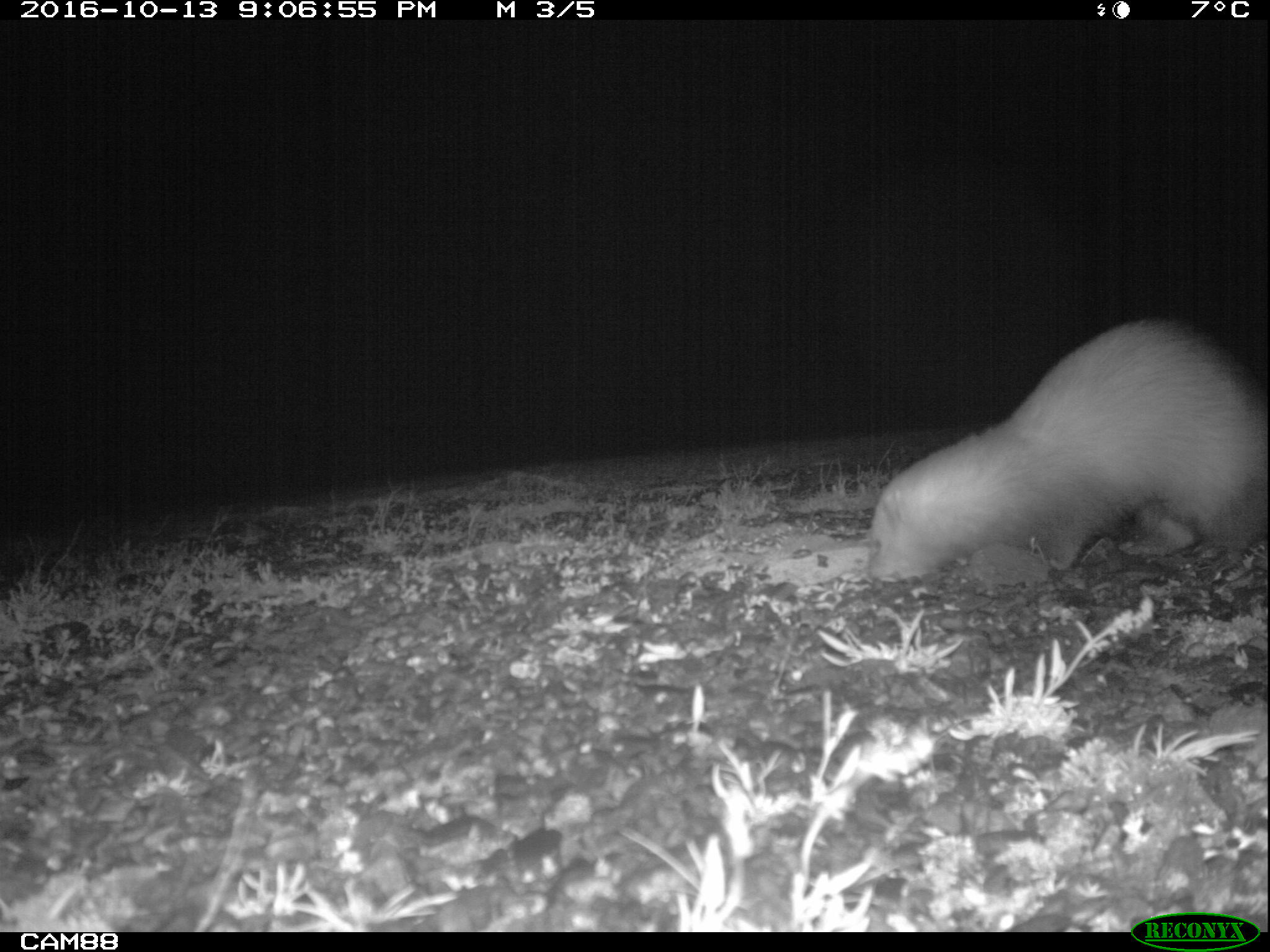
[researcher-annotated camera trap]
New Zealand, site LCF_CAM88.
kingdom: Animalia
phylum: Chordata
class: Mammalia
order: Carnivora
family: Mustelidae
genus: Mustela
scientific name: Mustela furo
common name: ferret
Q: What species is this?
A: Ferret (Mustela furo).